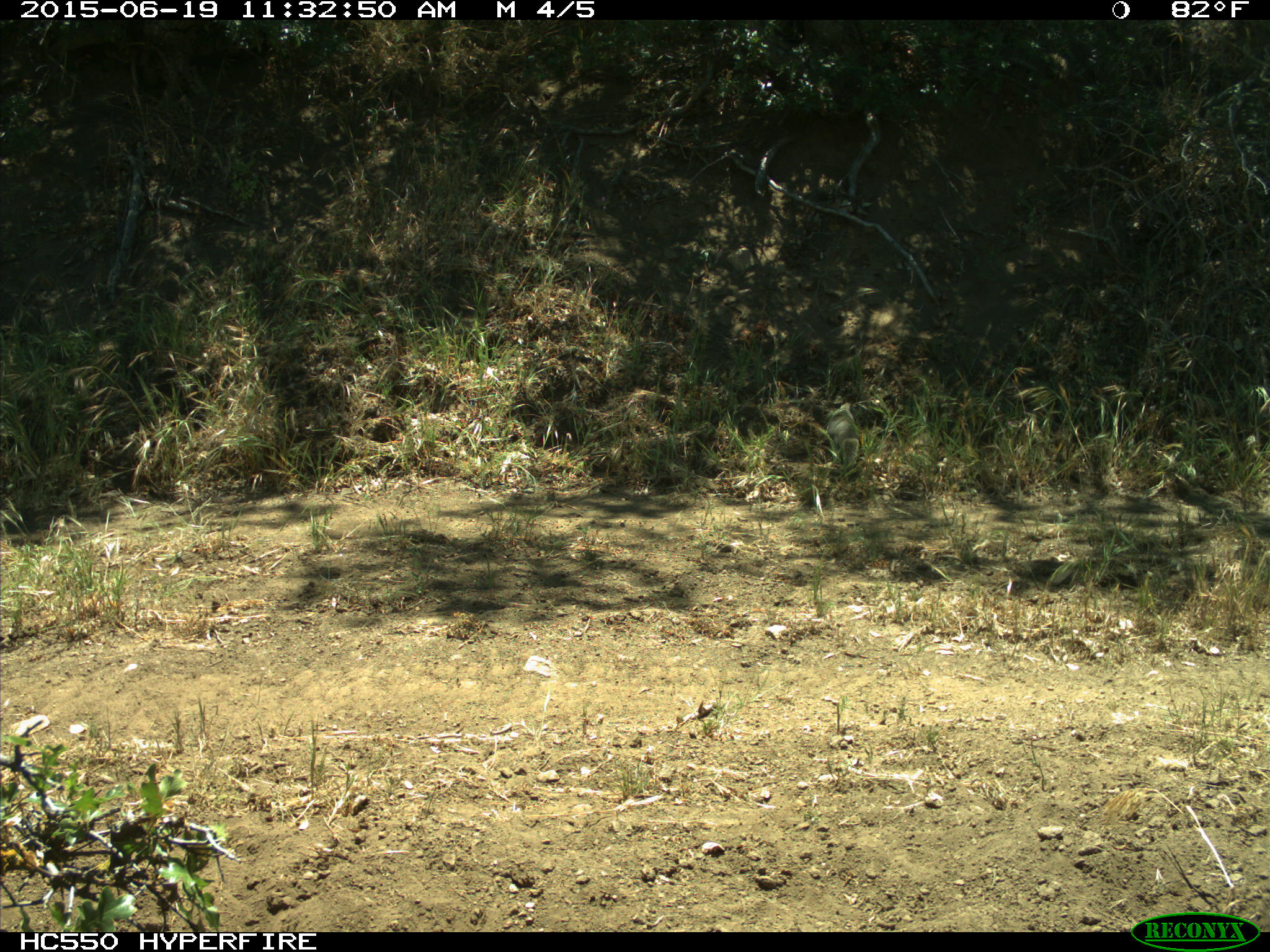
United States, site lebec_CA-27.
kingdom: Animalia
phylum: Chordata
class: Mammalia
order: Rodentia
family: Sciuridae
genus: Otospermophilus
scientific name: Otospermophilus beecheyi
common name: california ground squirrel